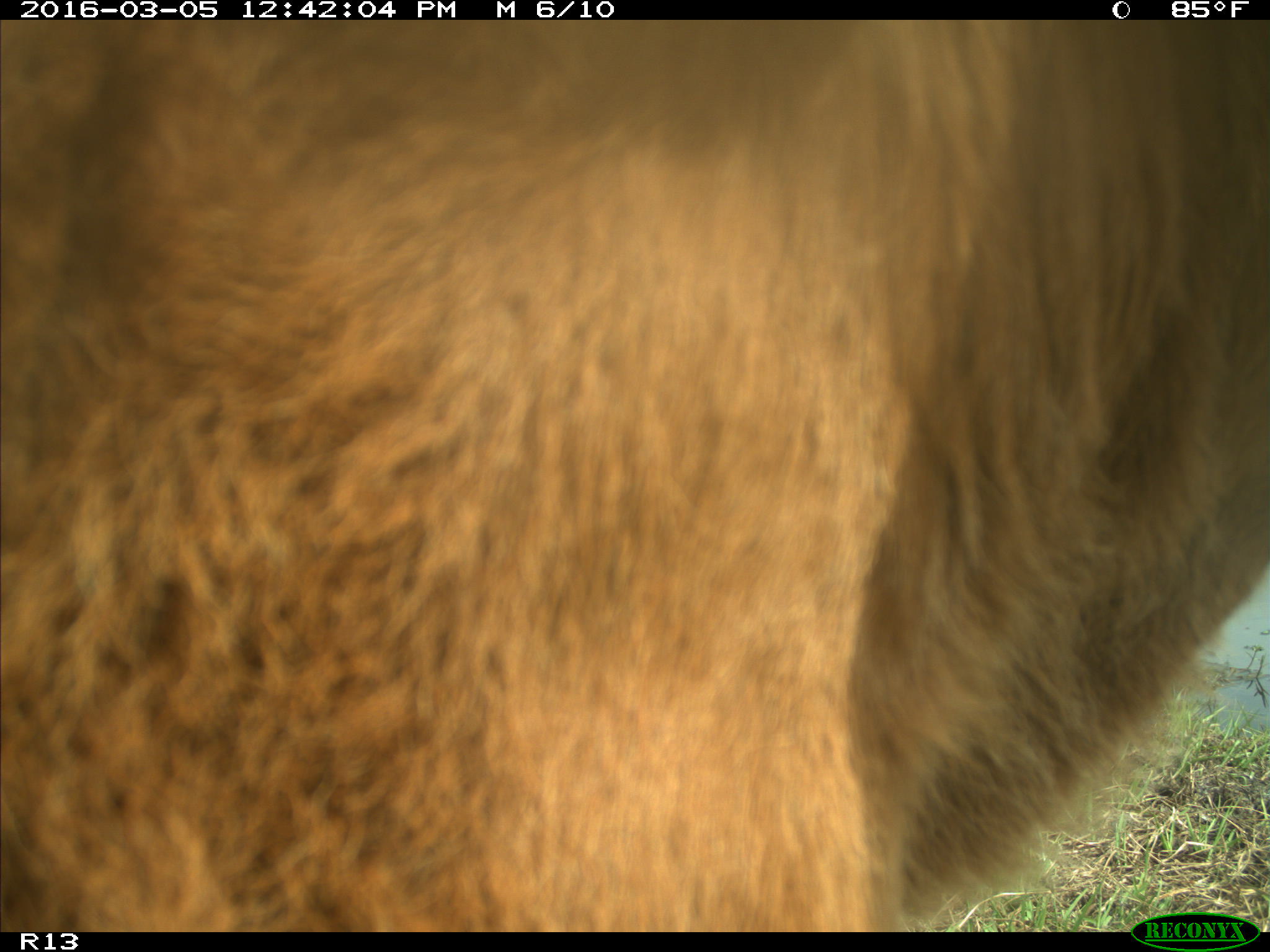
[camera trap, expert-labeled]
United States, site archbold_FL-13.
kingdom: Animalia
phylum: Chordata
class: Mammalia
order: Artiodactyla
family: Bovidae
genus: Bos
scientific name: Bos taurus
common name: domestic cow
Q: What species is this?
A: Bos taurus (domestic cow).